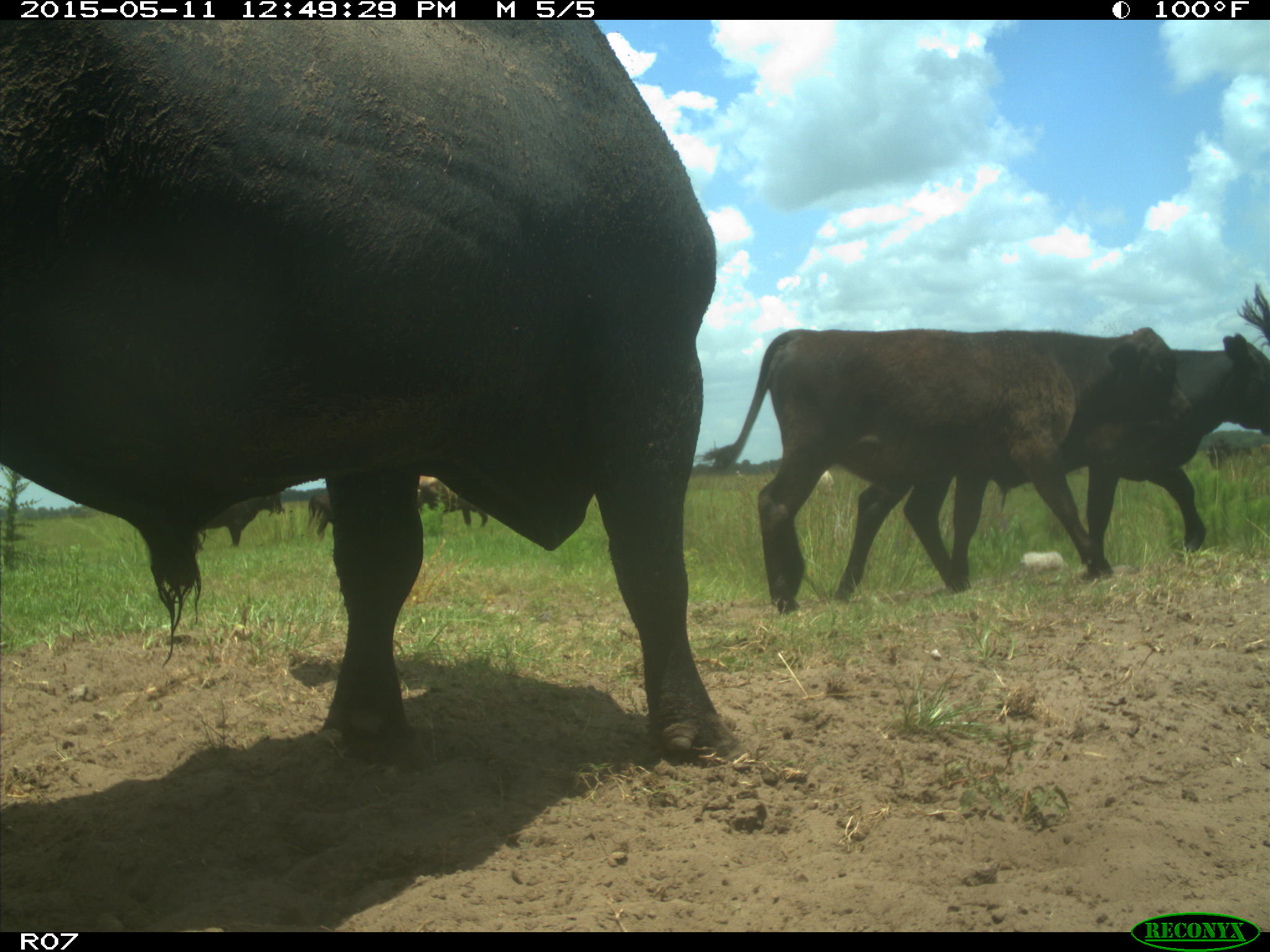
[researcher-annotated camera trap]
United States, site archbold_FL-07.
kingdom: Animalia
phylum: Chordata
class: Mammalia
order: Artiodactyla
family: Bovidae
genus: Bos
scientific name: Bos taurus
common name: domestic cow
Bos taurus (domestic cow).